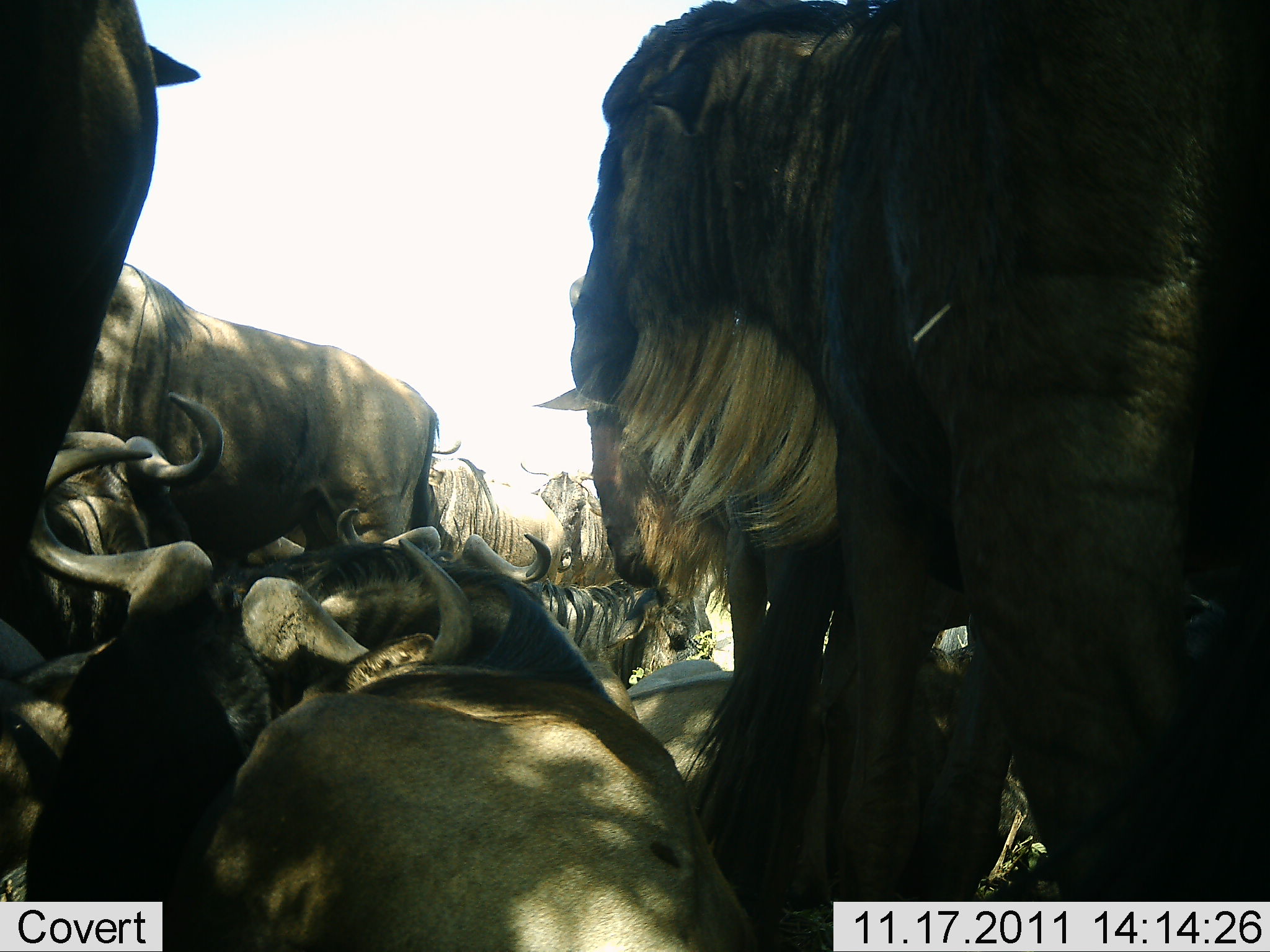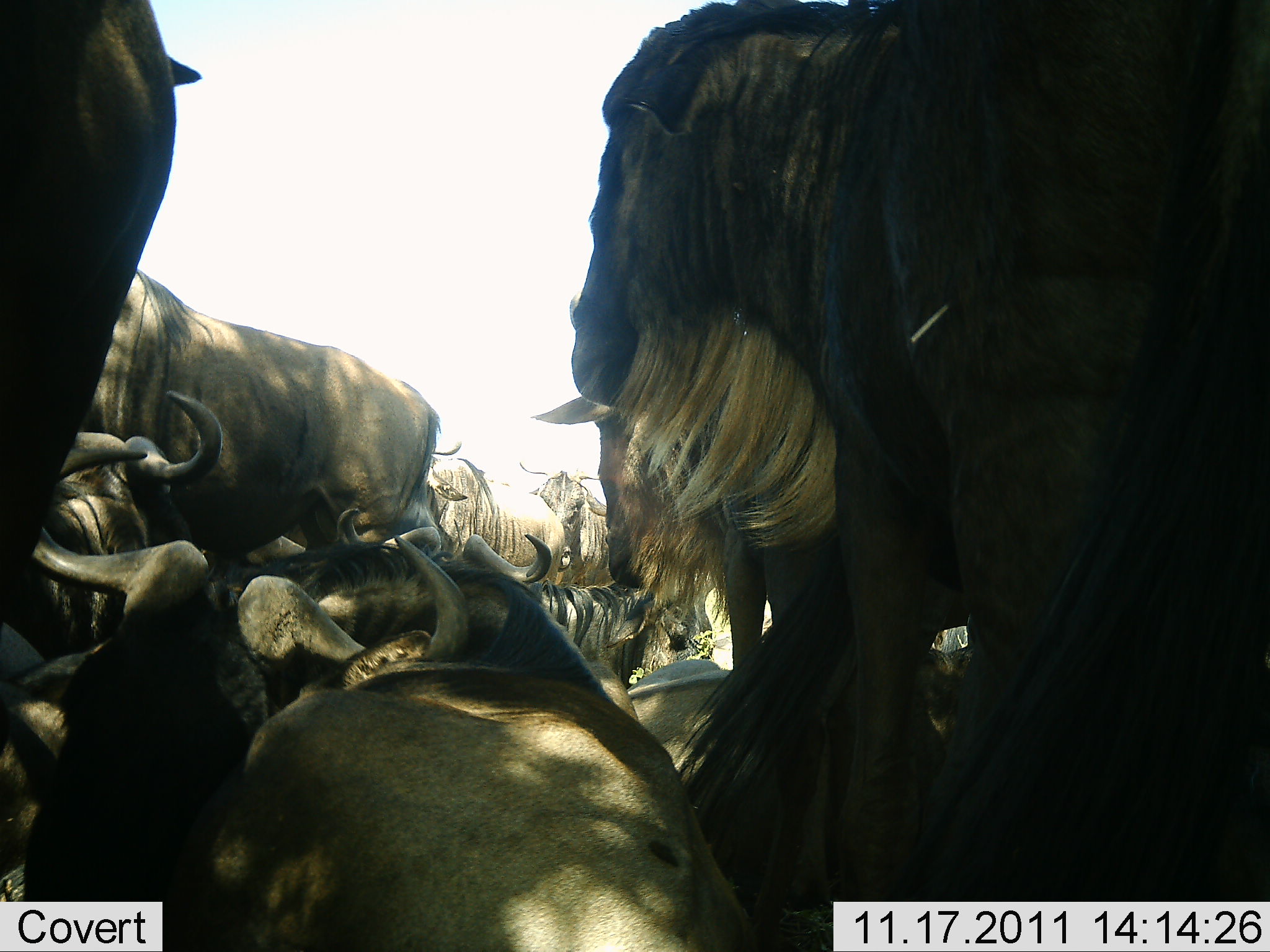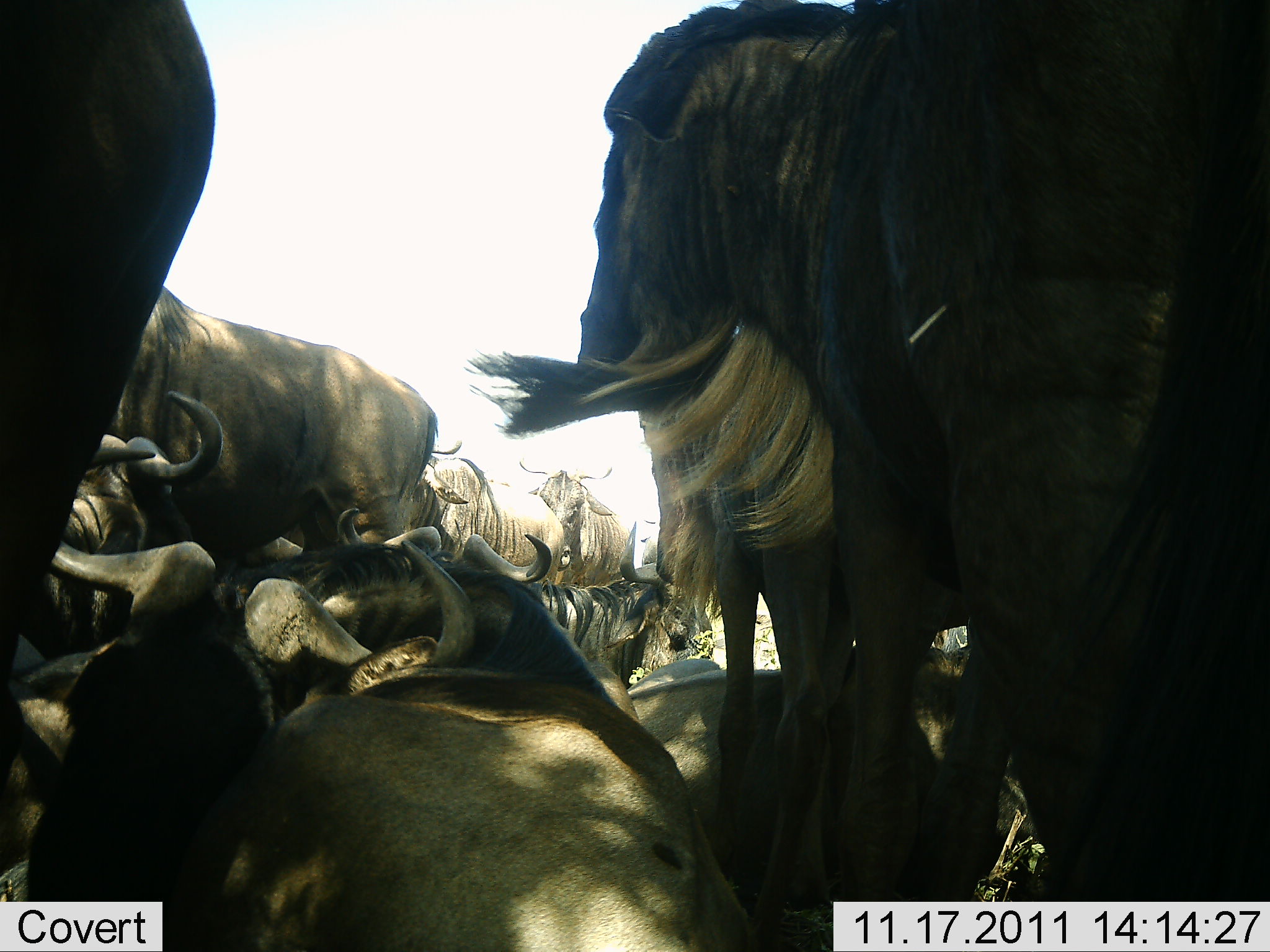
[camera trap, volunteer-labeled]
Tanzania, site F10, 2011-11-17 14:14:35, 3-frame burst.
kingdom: Animalia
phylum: Chordata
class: Mammalia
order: Artiodactyla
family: Bovidae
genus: Connochaetes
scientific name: Connochaetes taurinus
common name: blue wildebeest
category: wildebeest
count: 10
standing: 55%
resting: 82%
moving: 9%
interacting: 27%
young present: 0%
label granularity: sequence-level